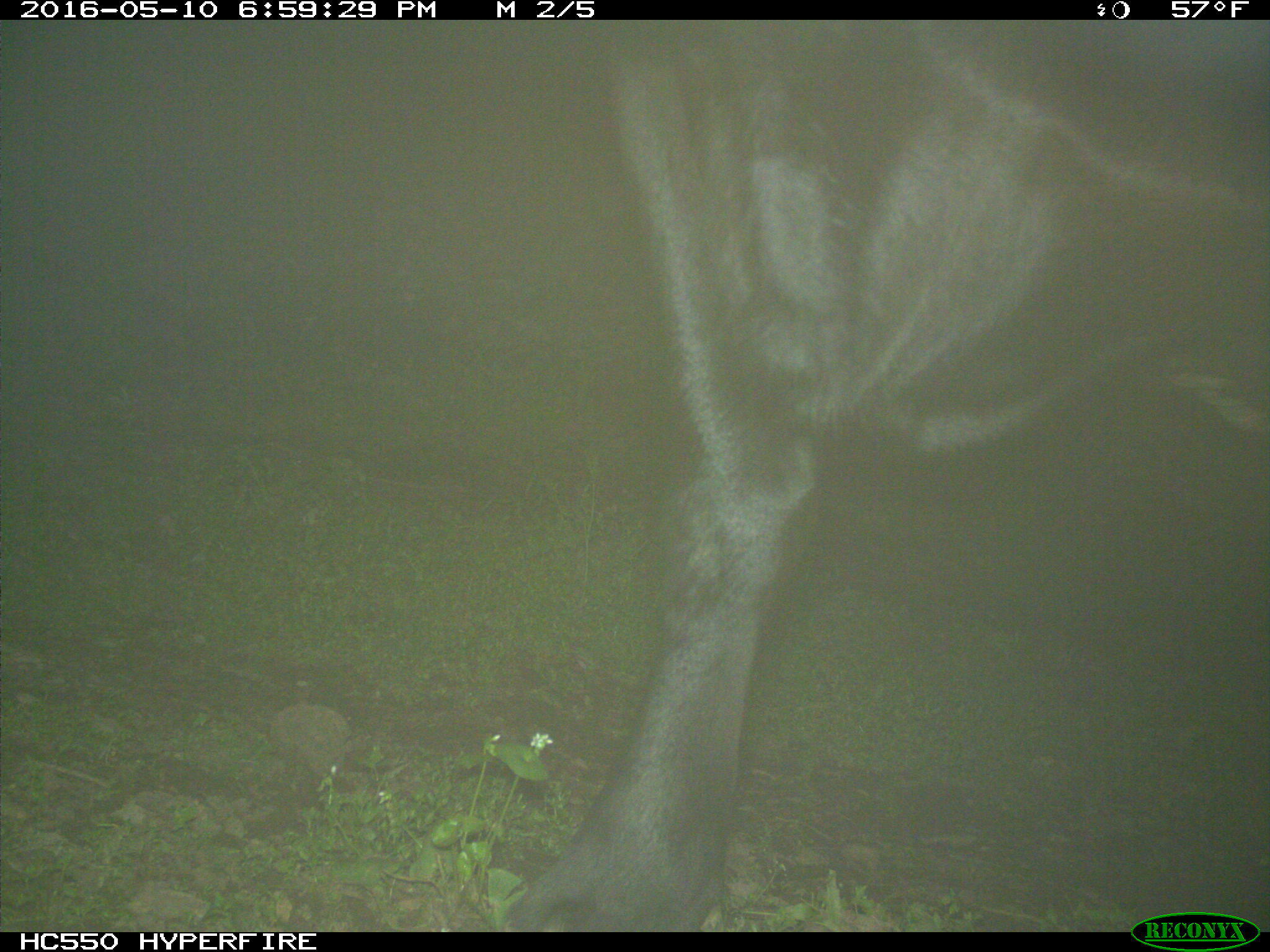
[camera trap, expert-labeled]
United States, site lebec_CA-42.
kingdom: Animalia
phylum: Chordata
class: Mammalia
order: Artiodactyla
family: Bovidae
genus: Bos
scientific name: Bos taurus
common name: domestic cow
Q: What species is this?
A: Bos taurus (domestic cow).